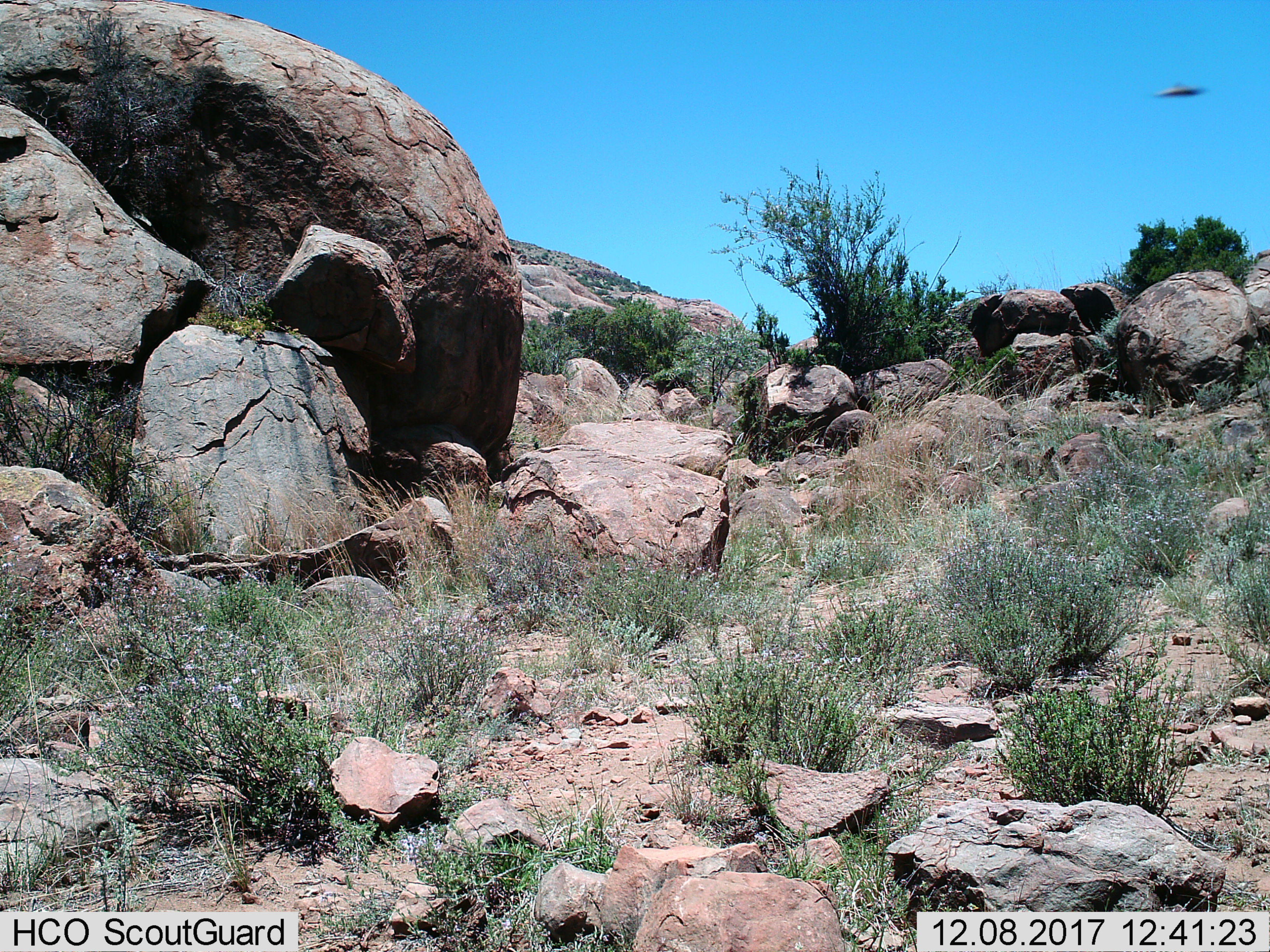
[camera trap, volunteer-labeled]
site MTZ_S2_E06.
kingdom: Animalia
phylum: Chordata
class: Aves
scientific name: Aves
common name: bird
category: birdother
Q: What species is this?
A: Birdother (bird) (Aves).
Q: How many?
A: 1.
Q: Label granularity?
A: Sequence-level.